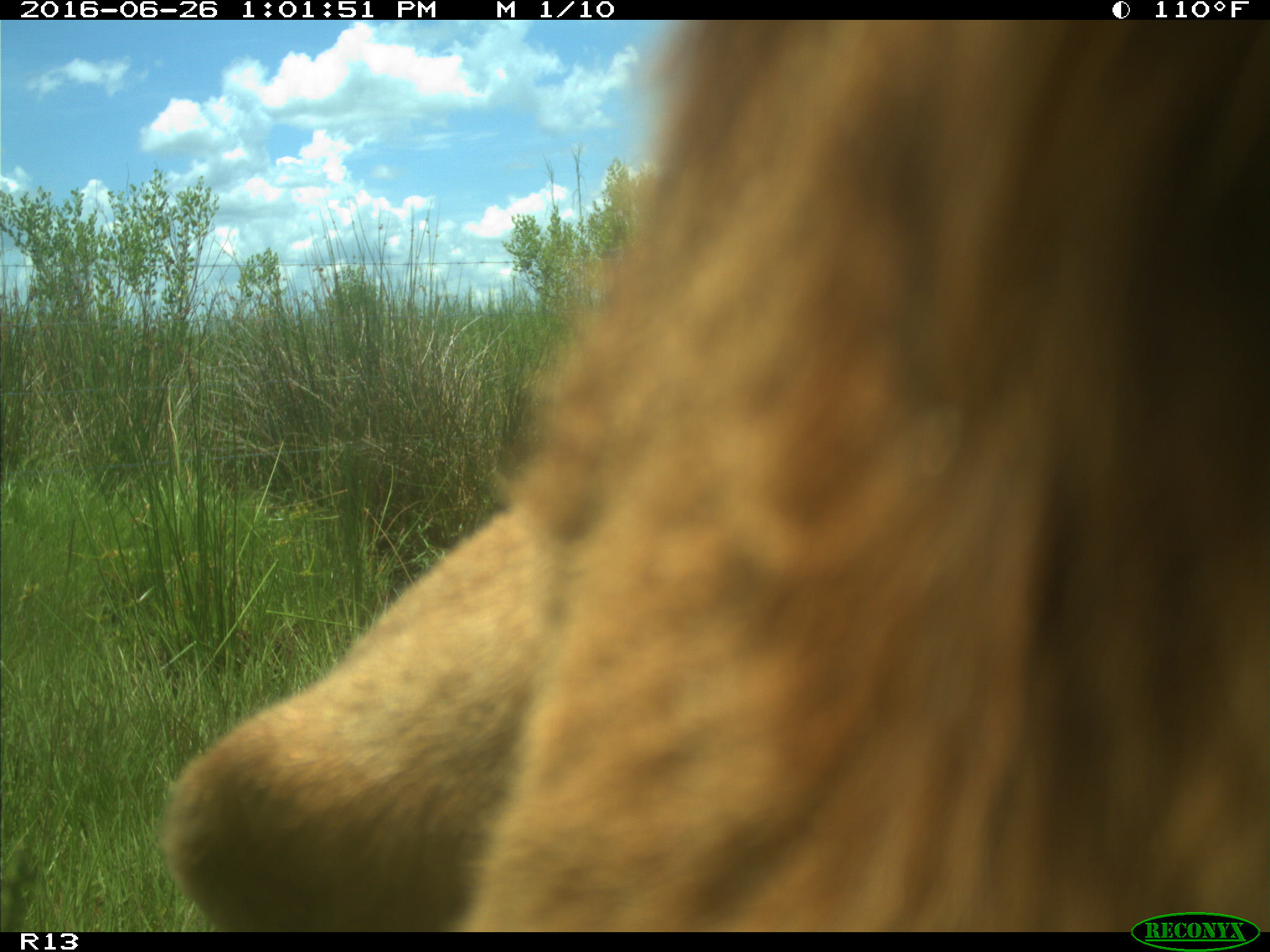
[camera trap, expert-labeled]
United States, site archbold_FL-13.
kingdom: Animalia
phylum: Chordata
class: Mammalia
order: Artiodactyla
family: Bovidae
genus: Bos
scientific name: Bos taurus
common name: domestic cow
Bos taurus (domestic cow).